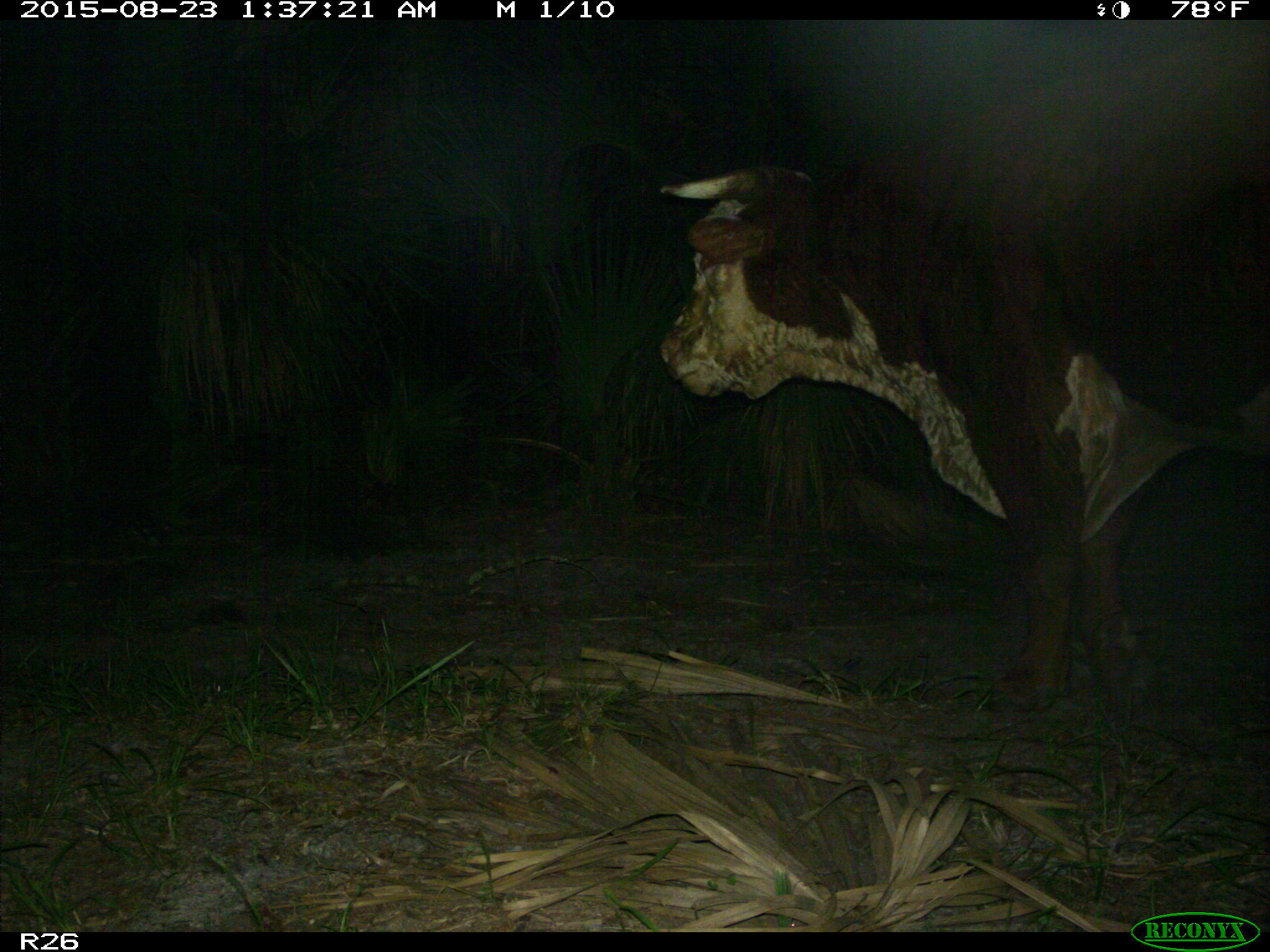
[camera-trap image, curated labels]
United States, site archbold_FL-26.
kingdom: Animalia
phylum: Chordata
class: Mammalia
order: Artiodactyla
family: Bovidae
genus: Bos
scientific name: Bos taurus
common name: domestic cow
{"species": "Bos taurus (domestic cow)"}